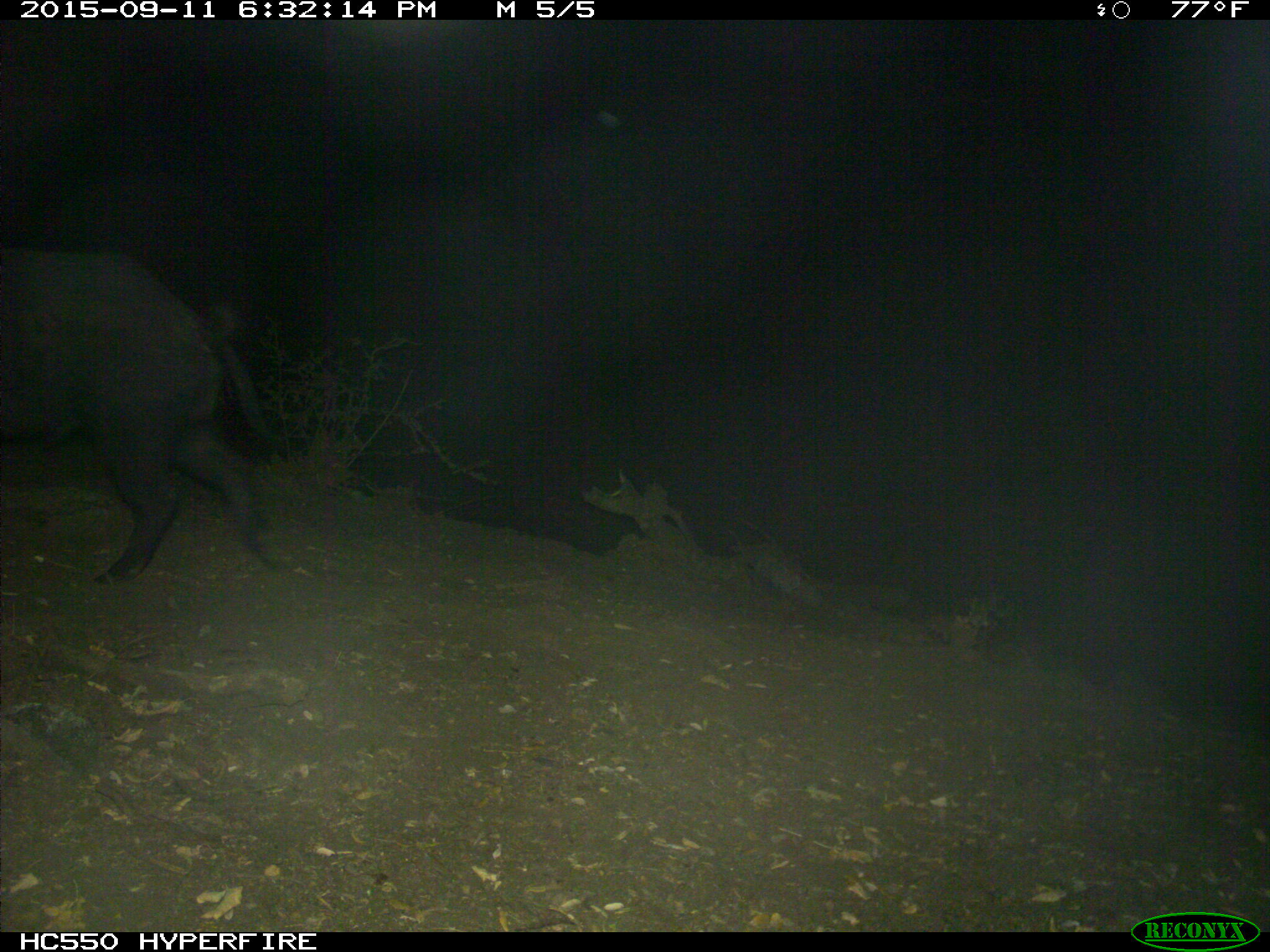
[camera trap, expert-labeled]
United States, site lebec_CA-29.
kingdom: Animalia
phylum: Chordata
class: Mammalia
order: Artiodactyla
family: Suidae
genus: Sus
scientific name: Sus scrofa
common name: wild boar